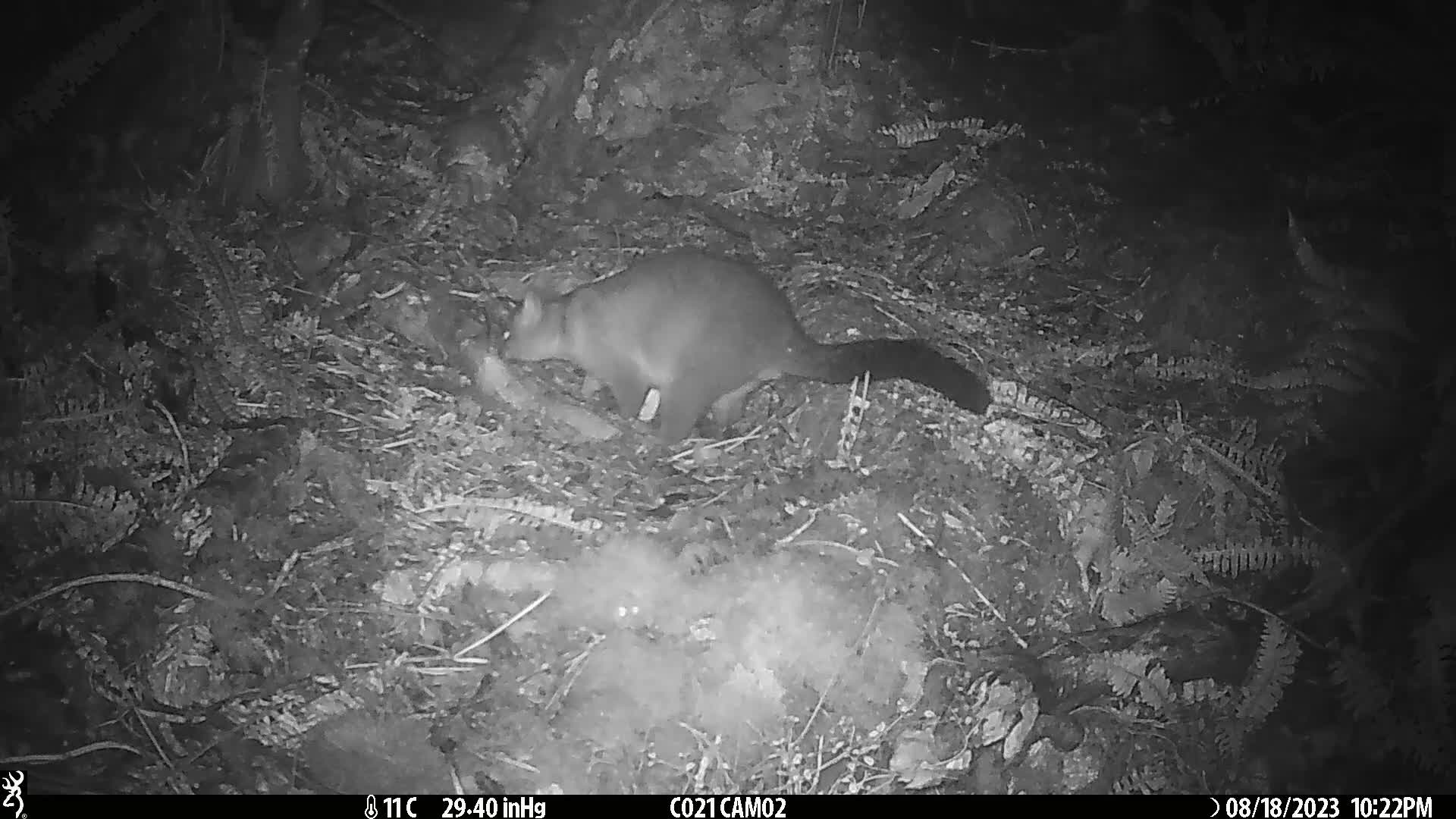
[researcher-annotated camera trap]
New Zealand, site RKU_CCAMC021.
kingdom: Animalia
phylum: Chordata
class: Mammalia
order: Diprotodontia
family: Phalangeridae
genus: Trichosurus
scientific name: Trichosurus vulpecula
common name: common brushtail possum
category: possum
Possum (common brushtail possum) (Trichosurus vulpecula).